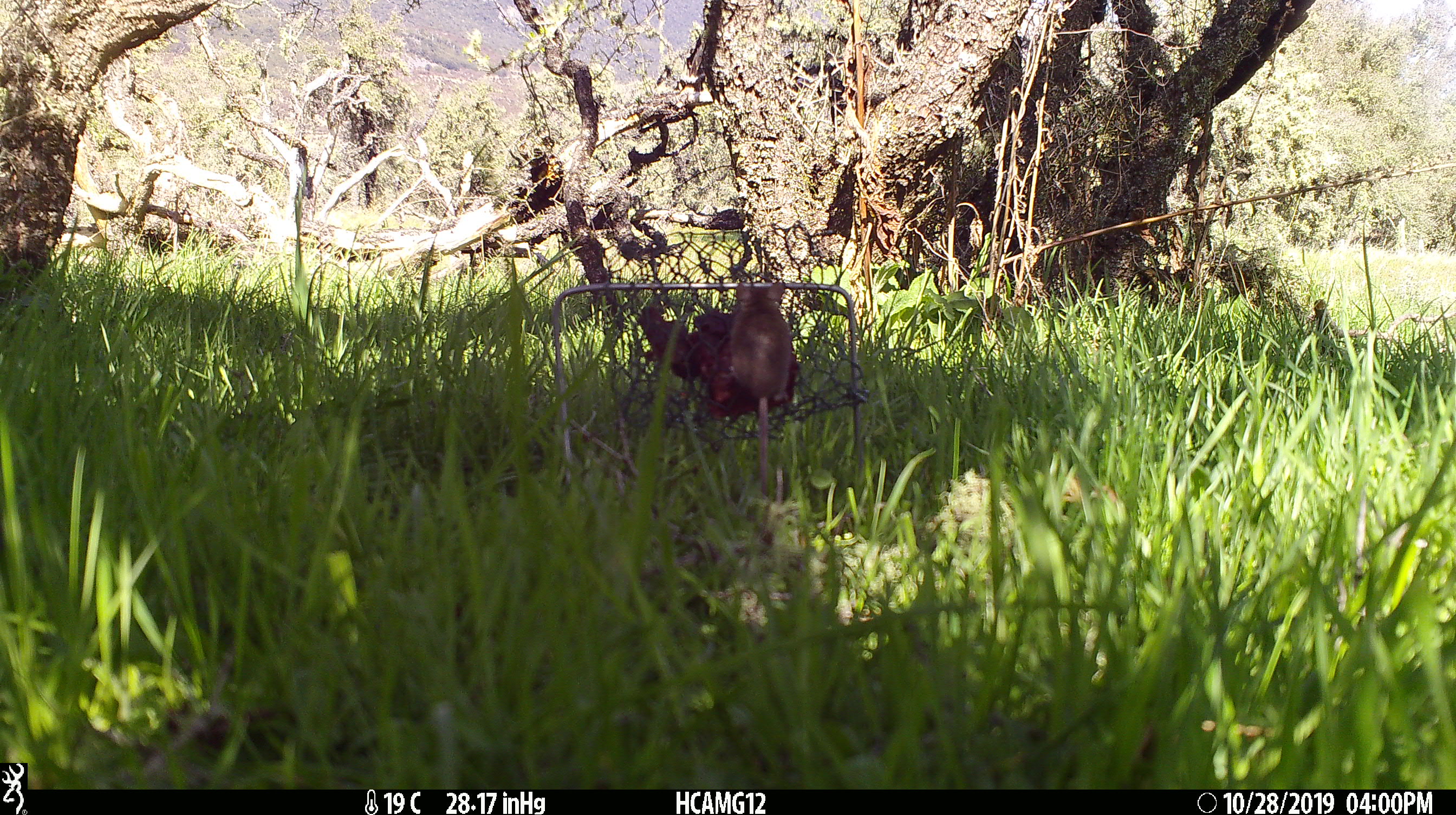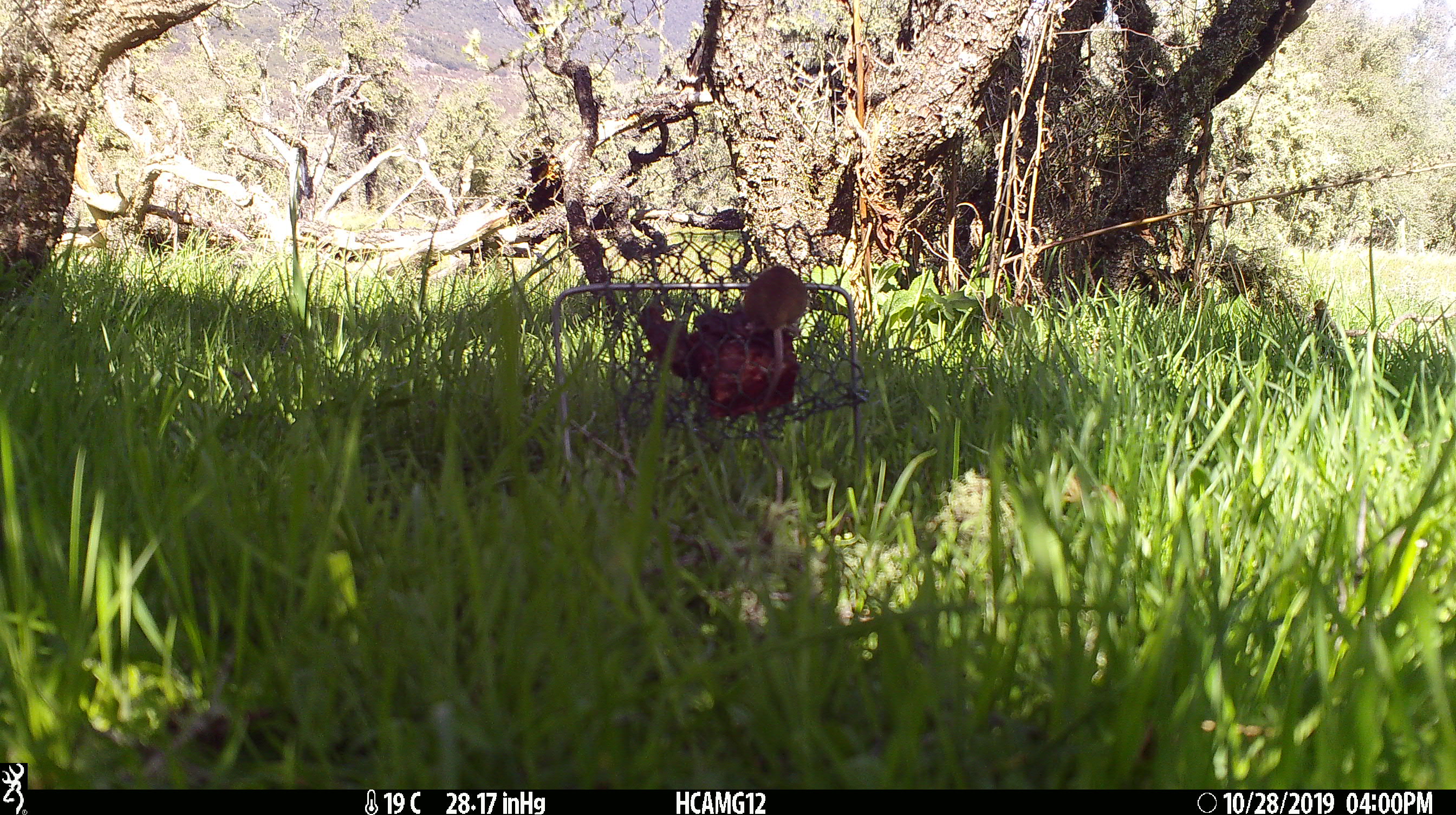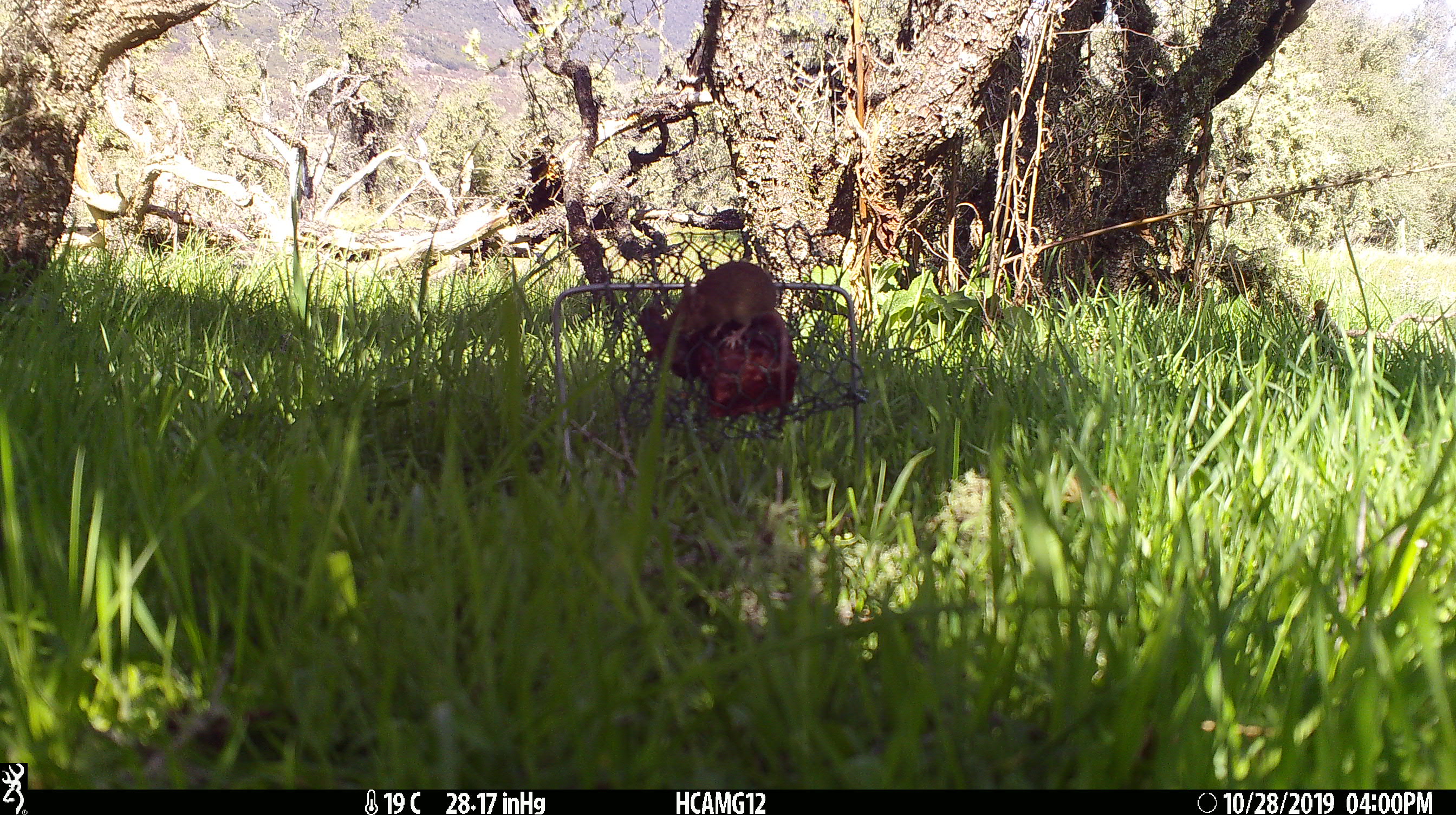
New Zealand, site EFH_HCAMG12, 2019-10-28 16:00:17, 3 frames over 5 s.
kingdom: Animalia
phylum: Chordata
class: Mammalia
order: Rodentia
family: Muridae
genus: Mus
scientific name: Mus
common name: mouse